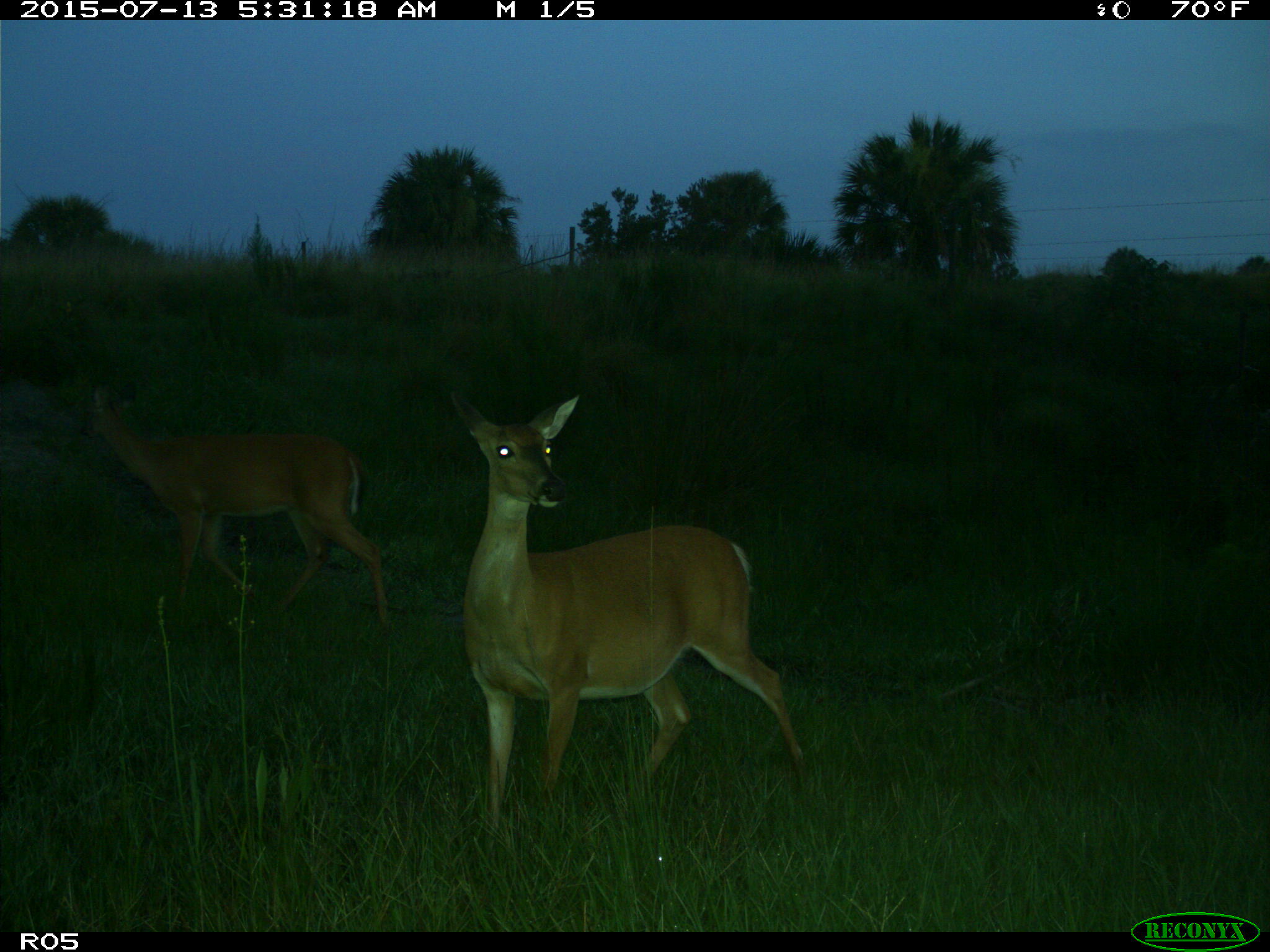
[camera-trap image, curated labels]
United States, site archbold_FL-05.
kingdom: Animalia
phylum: Chordata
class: Mammalia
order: Artiodactyla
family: Cervidae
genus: Odocoileus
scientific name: Odocoileus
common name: deer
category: unidentified deer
Unidentified deer (deer) (Odocoileus).